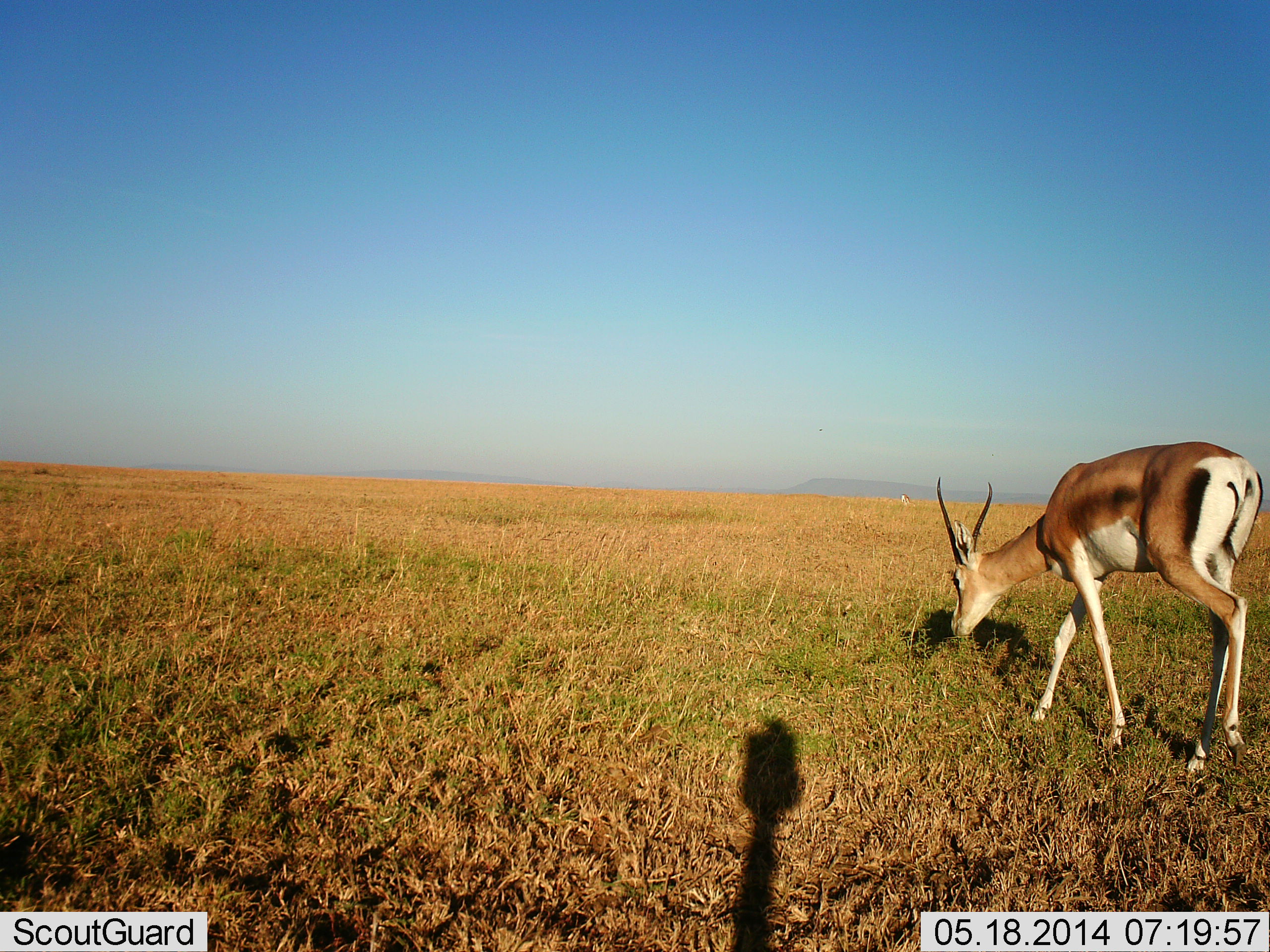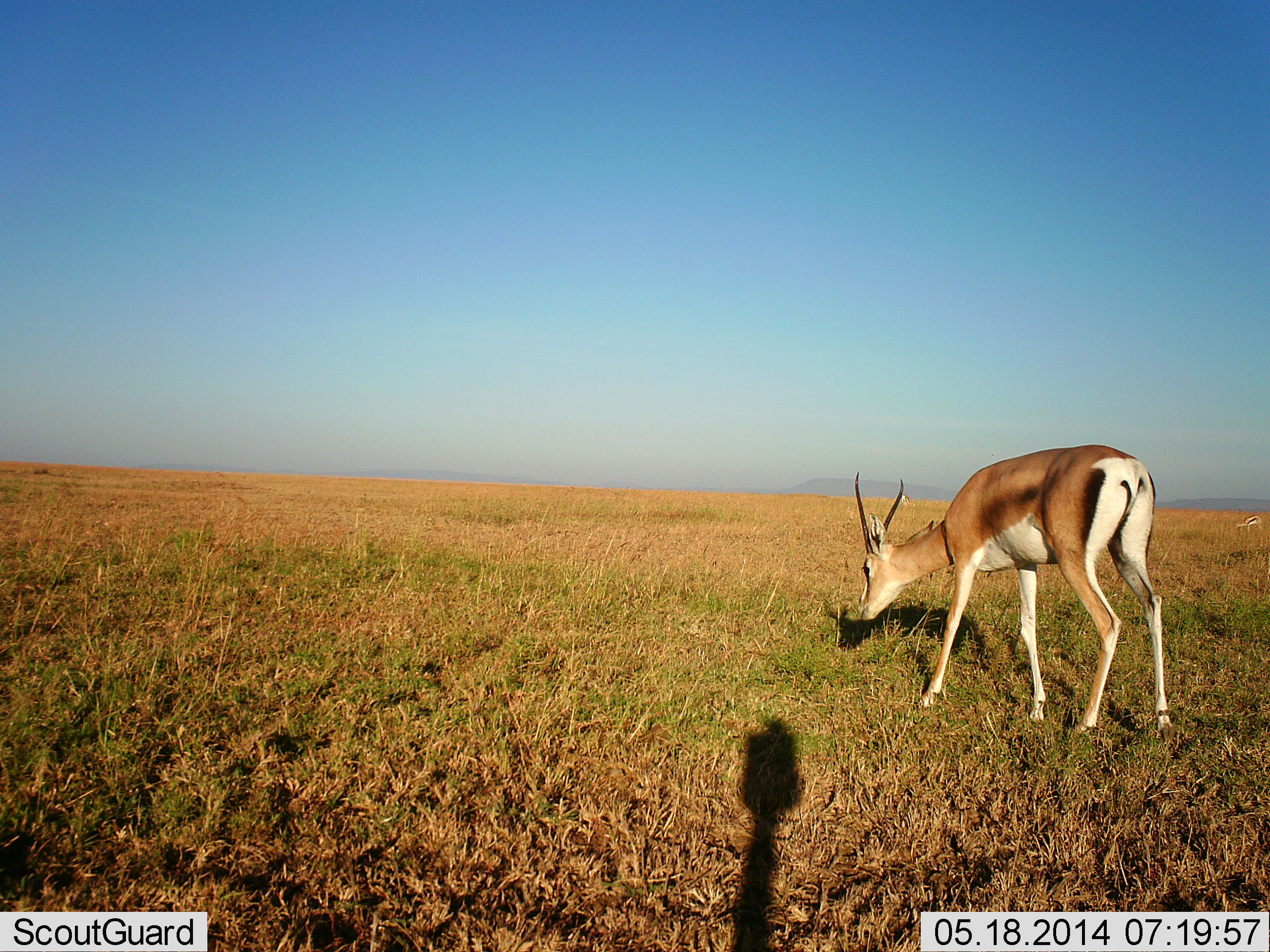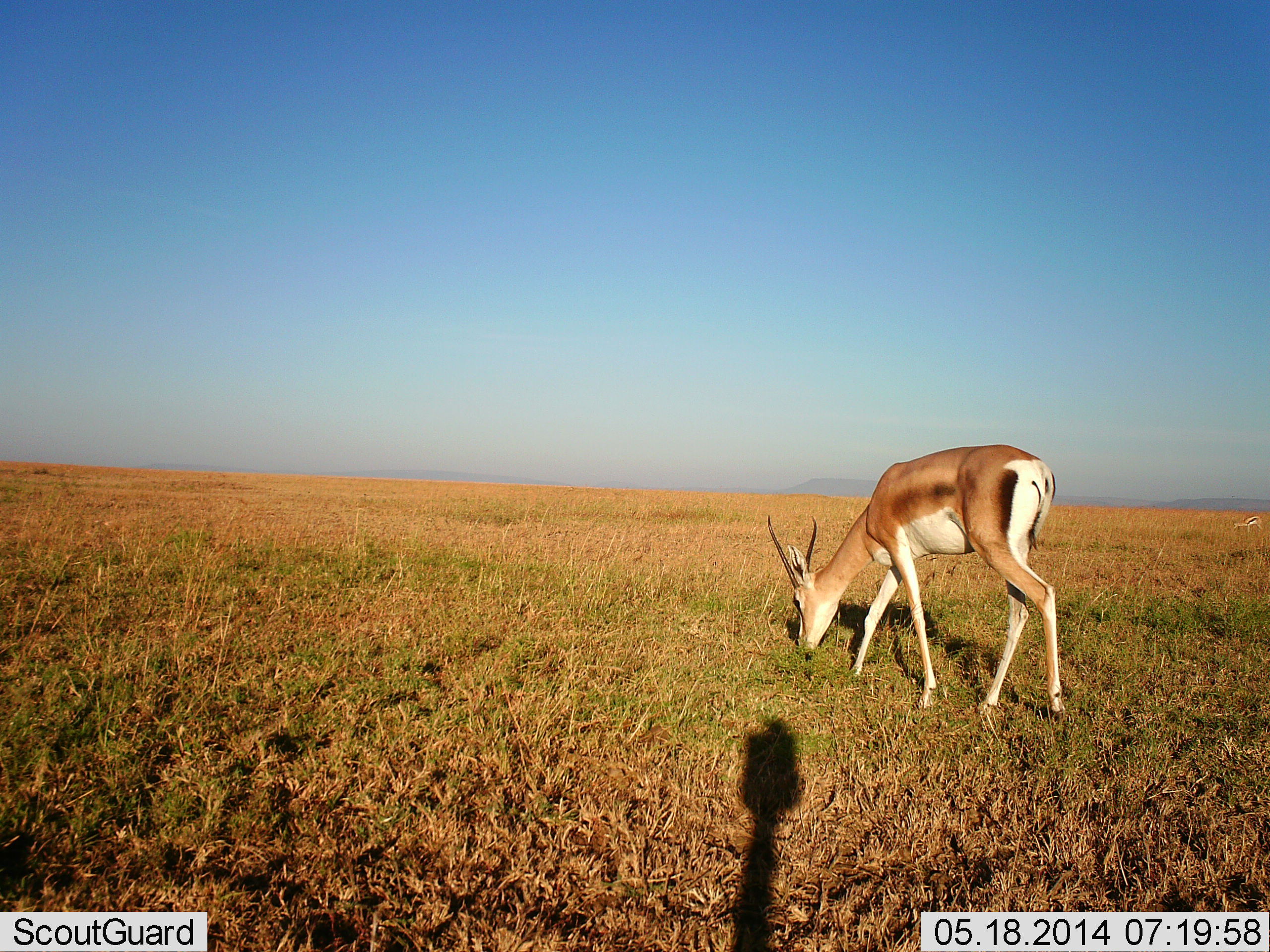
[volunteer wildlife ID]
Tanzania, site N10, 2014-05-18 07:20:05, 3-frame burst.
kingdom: Animalia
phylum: Chordata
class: Mammalia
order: Artiodactyla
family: Bovidae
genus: Nanger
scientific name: Nanger granti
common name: grant's gazelle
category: gazellegrants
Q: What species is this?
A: Gazellegrants (grant's gazelle) (Nanger granti).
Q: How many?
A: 1.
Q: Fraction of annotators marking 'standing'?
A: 9%.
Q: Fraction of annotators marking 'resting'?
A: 0%.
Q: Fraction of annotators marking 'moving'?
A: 45%.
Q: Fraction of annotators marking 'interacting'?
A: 0%.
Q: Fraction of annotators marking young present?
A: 0%.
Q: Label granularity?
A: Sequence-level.